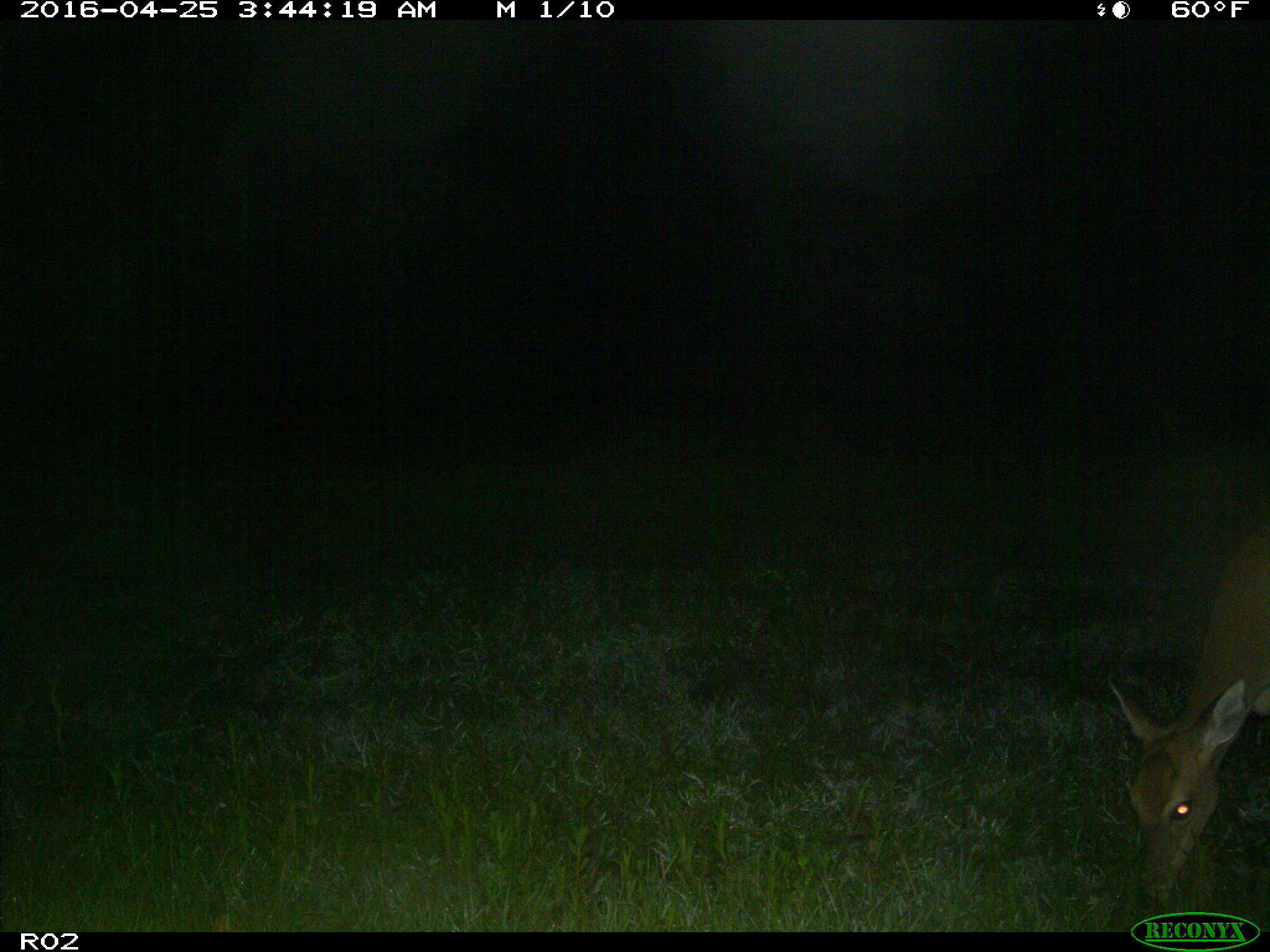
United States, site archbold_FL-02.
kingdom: Animalia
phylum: Chordata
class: Mammalia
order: Artiodactyla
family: Cervidae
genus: Odocoileus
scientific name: Odocoileus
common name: deer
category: unidentified deer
Unidentified deer (deer) (Odocoileus).